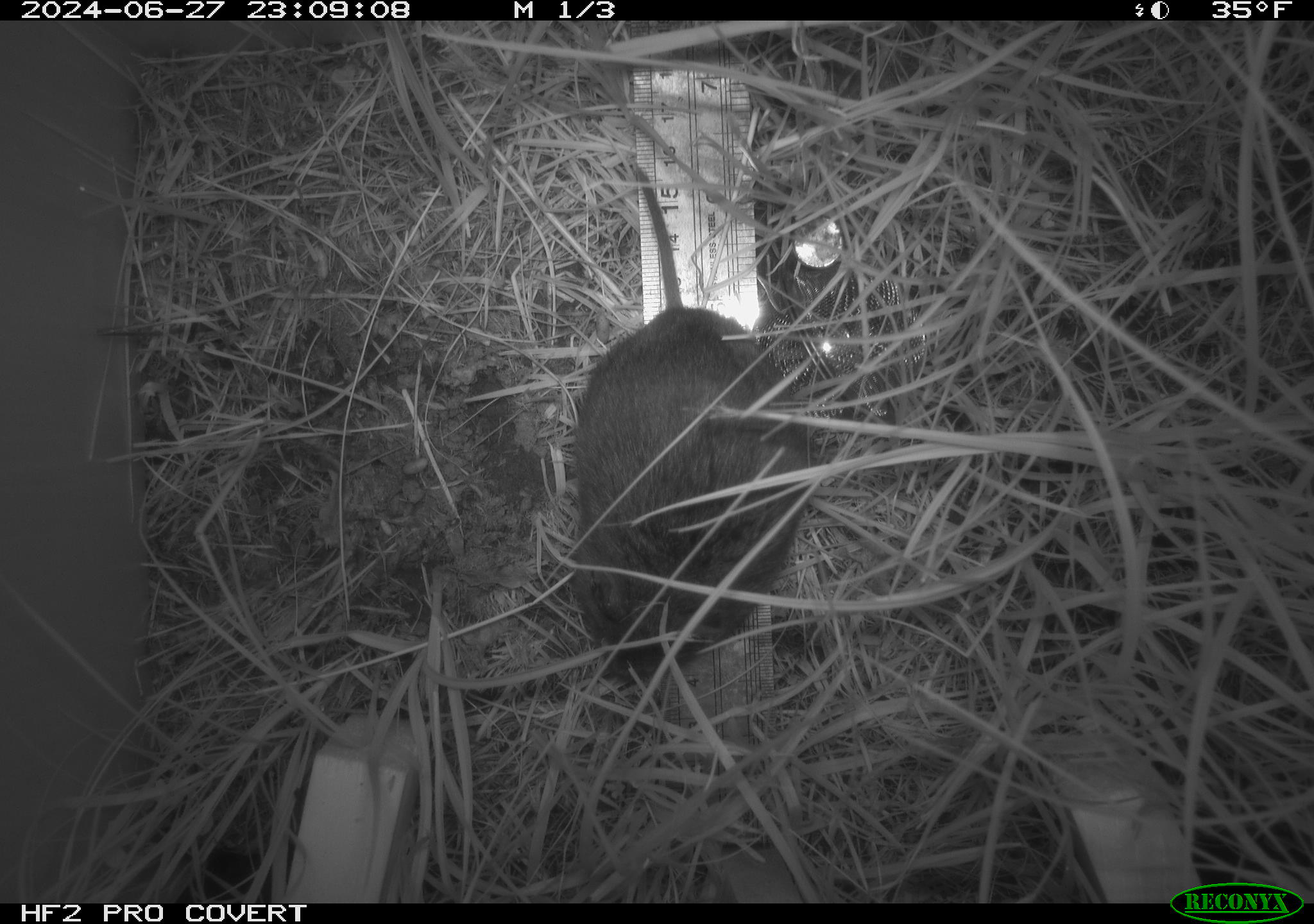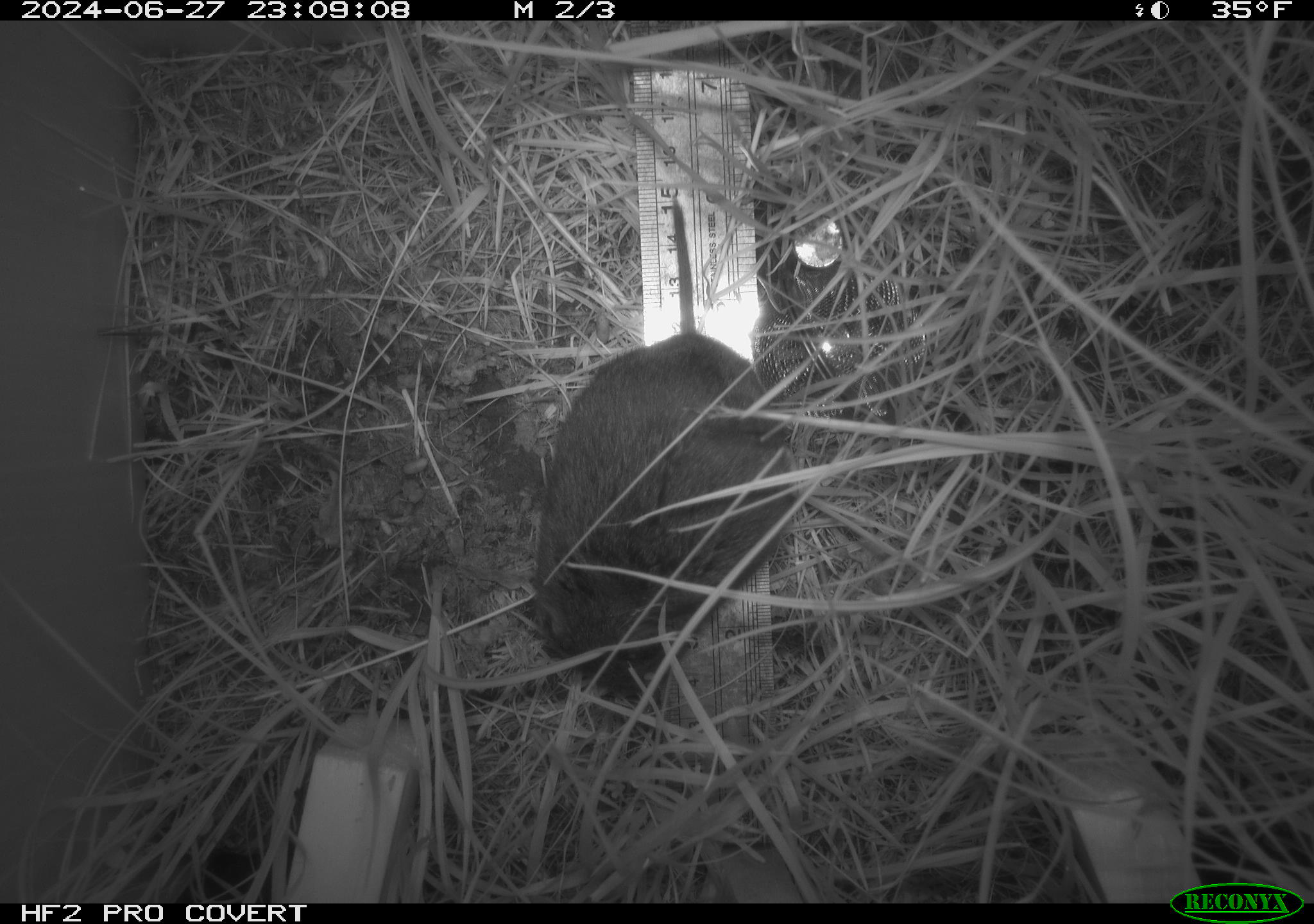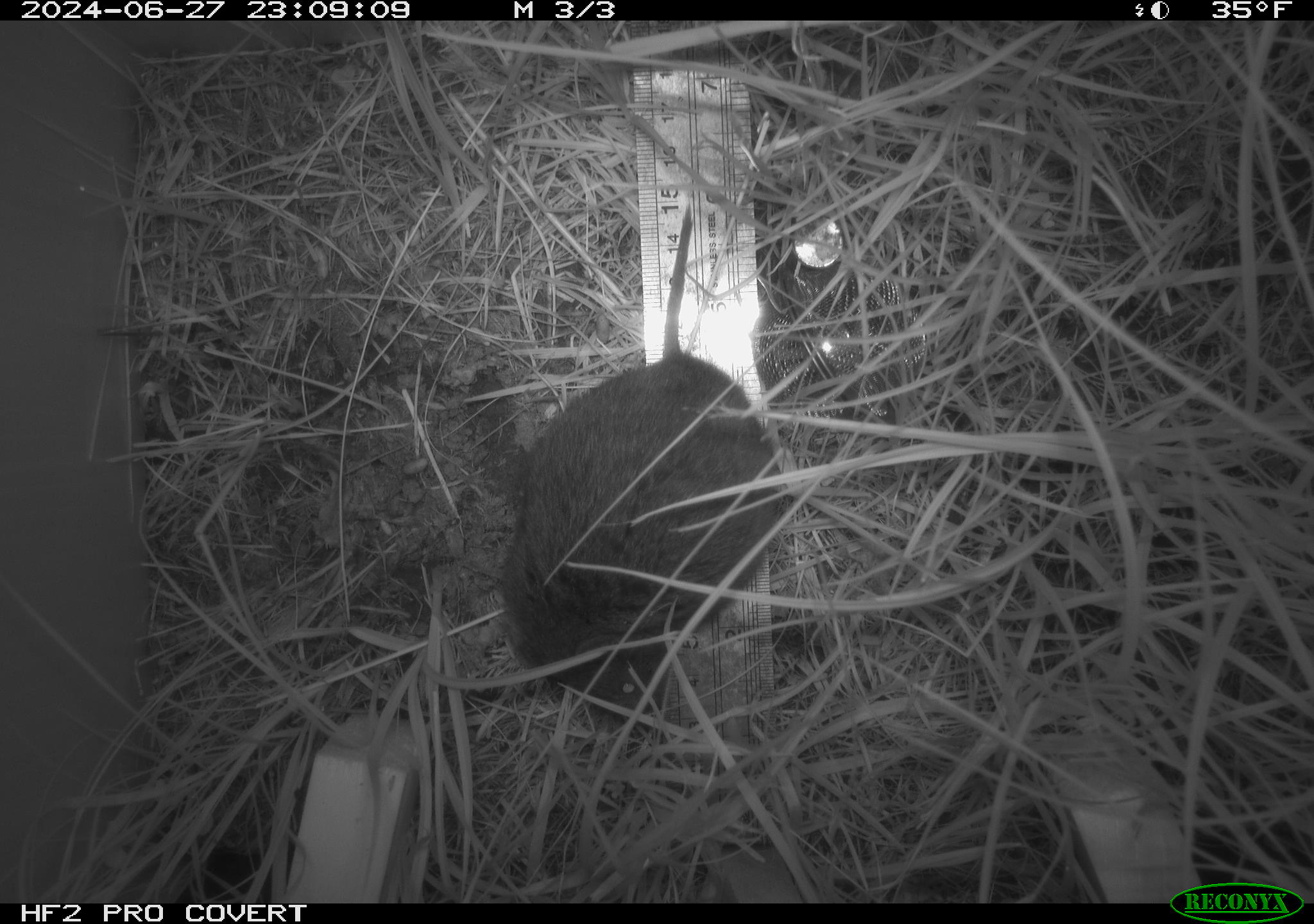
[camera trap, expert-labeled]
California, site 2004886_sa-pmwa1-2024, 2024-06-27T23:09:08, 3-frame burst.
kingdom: Animalia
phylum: Chordata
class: Mammalia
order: Rodentia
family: Cricetidae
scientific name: Arvicolinae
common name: voles, lemmings, and muskrats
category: arvicolinae subfamily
Arvicolinae subfamily (voles, lemmings, and muskrats) (Arvicolinae).